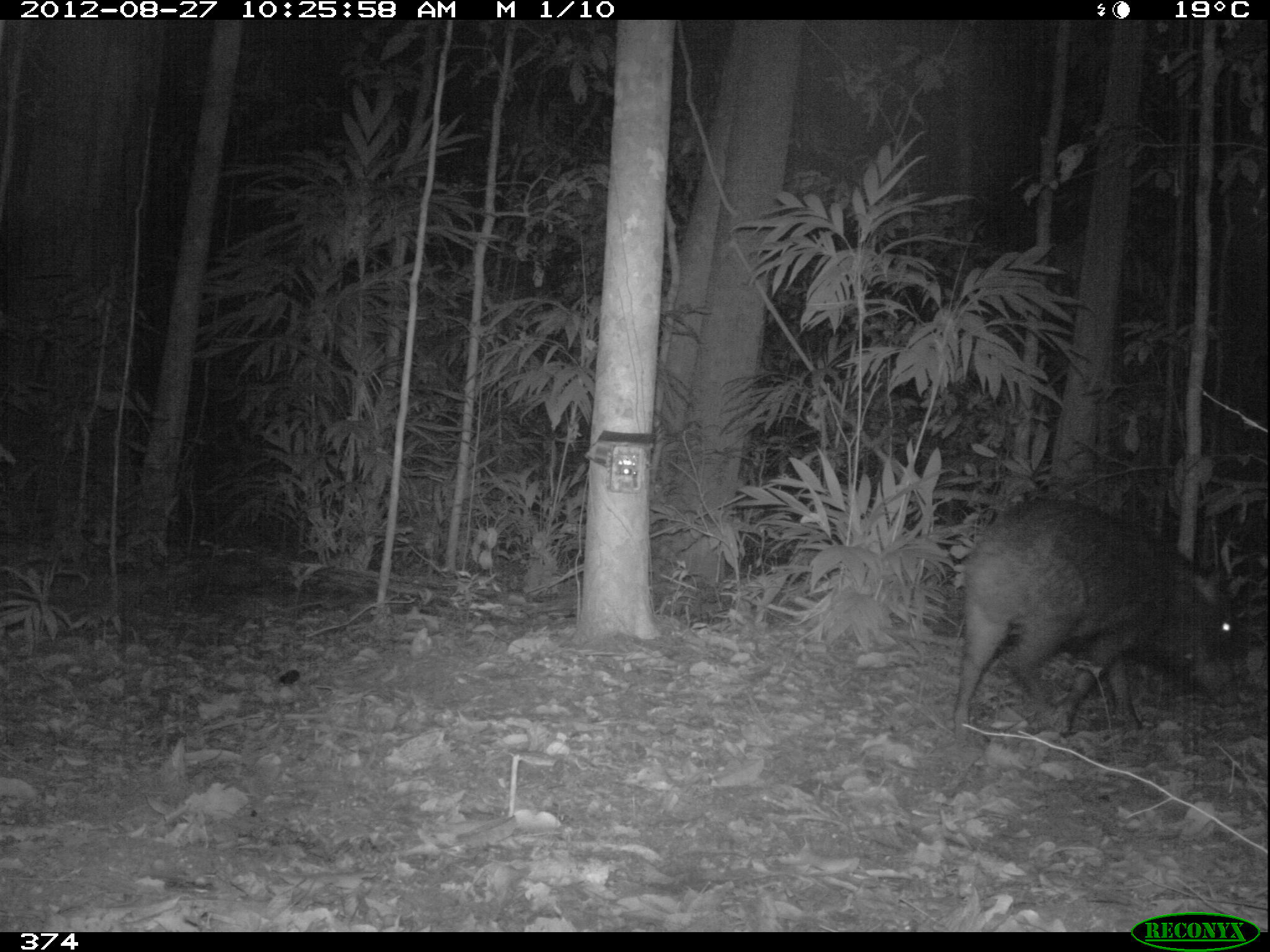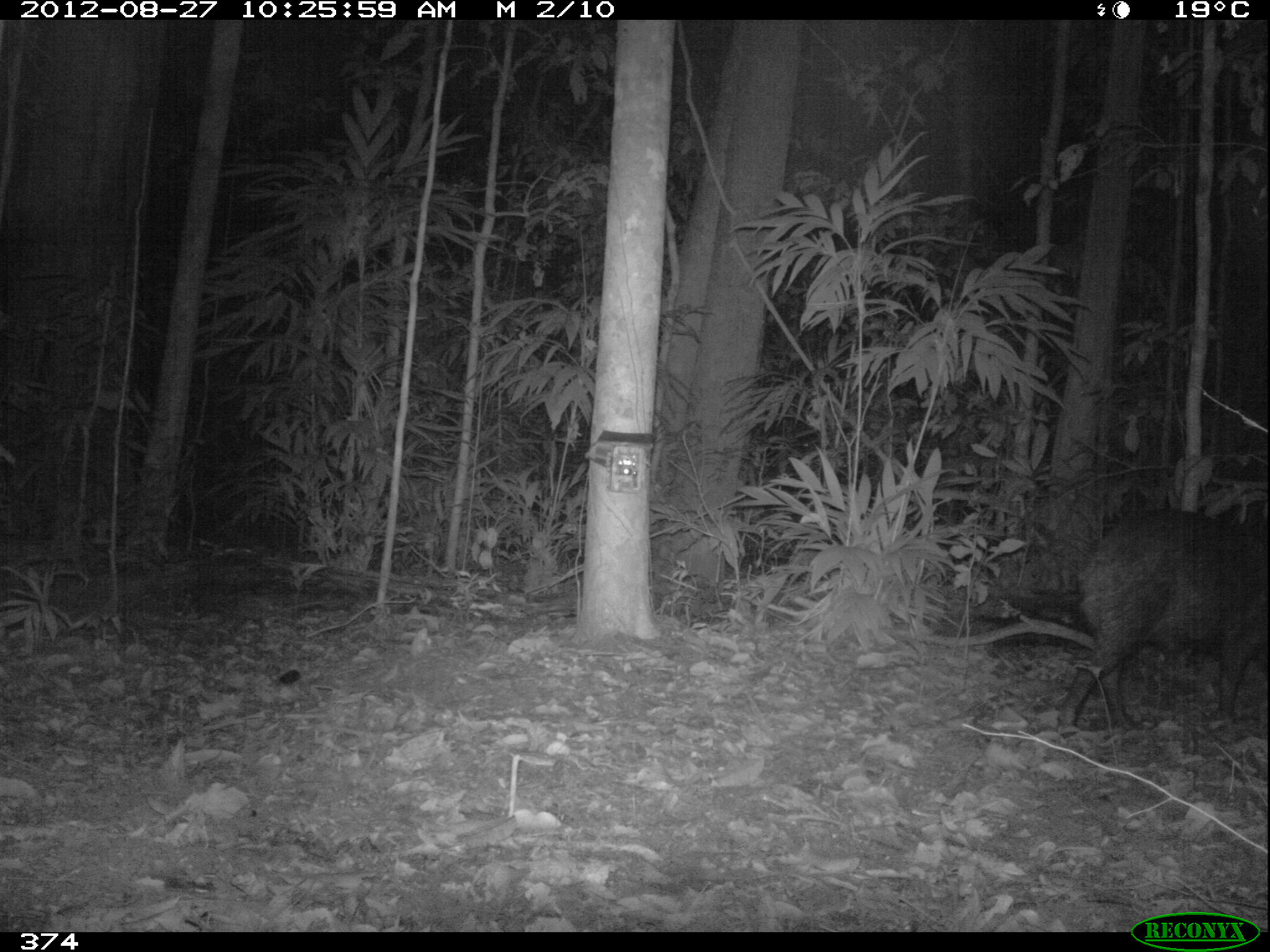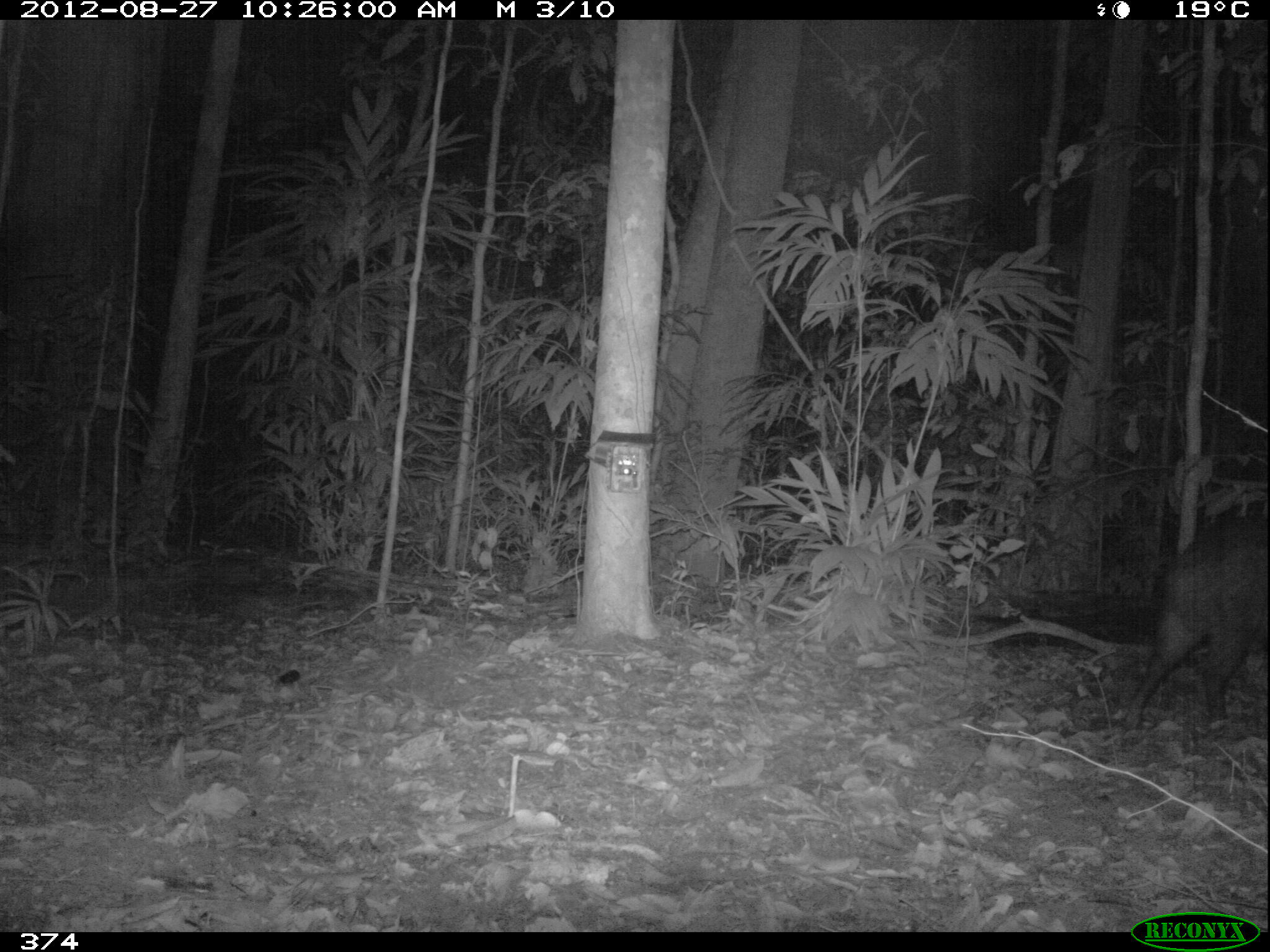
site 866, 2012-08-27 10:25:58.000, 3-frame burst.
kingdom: Animalia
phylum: Chordata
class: Mammalia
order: Artiodactyla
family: Tayassuidae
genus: Tayassu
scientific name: Tayassu pecari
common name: white-lipped peccary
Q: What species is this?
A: Tayassu pecari (white-lipped peccary).